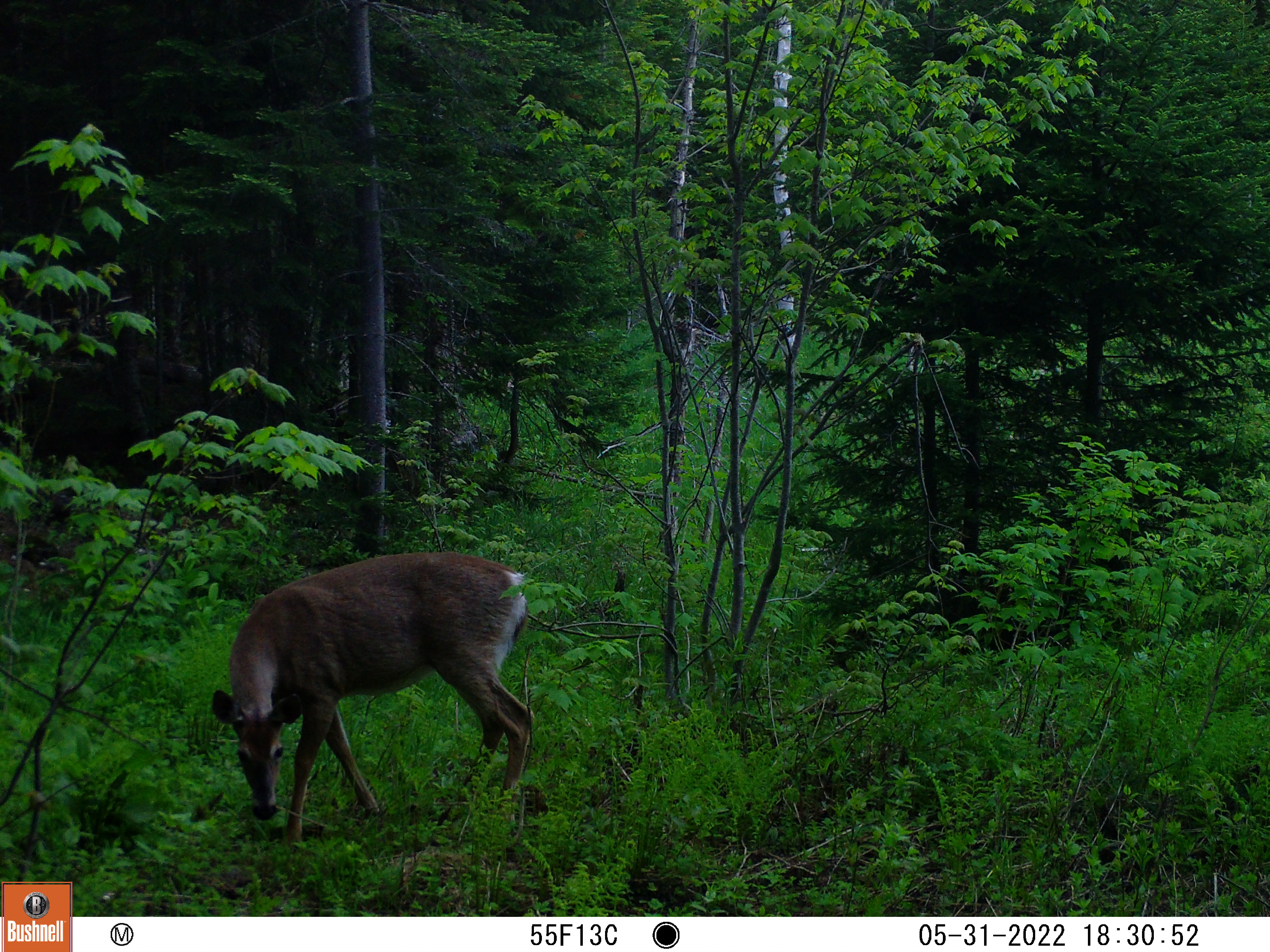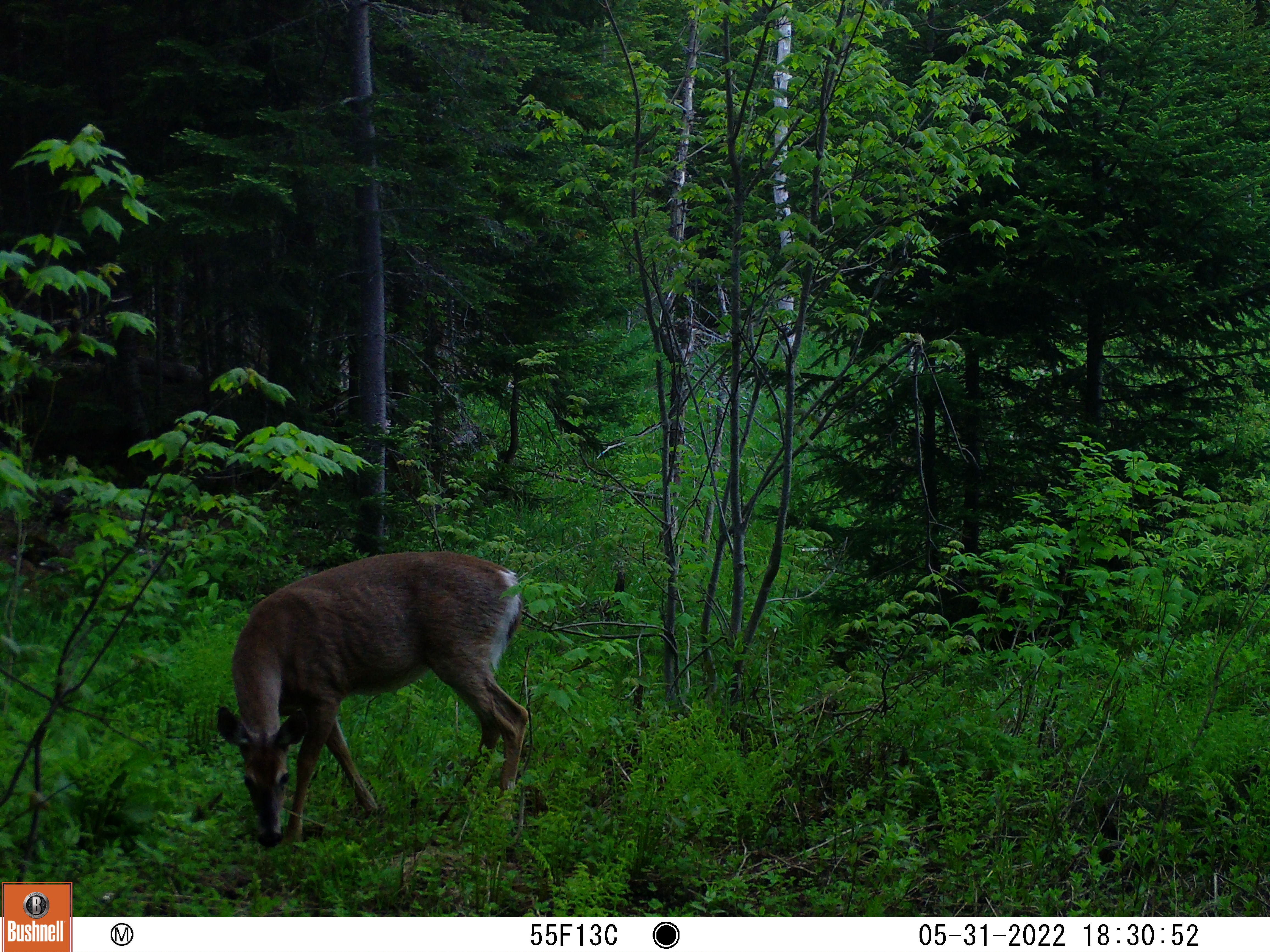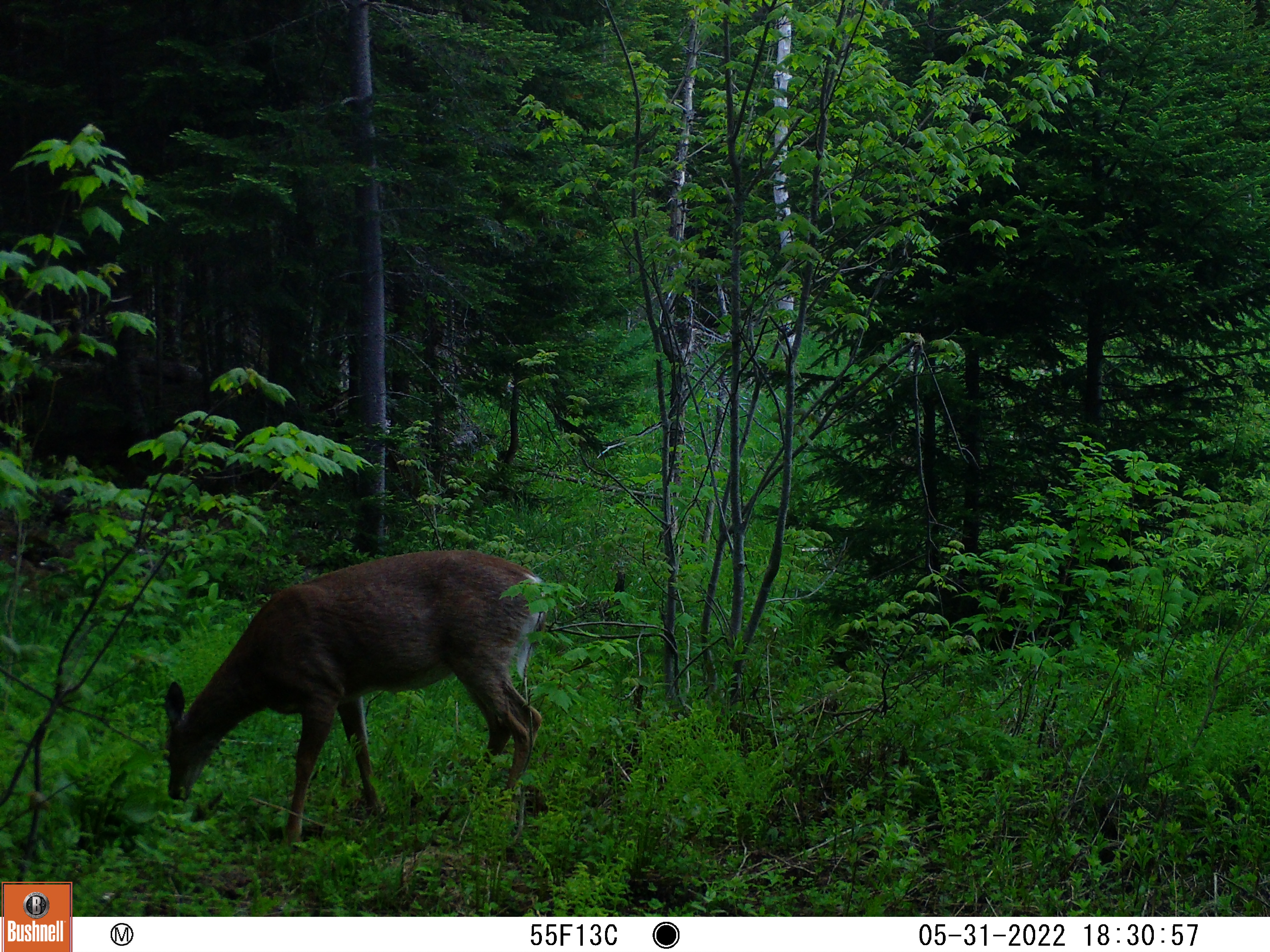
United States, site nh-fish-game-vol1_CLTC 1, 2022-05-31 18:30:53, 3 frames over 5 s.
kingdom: Animalia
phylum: Chordata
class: Mammalia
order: Artiodactyla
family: Cervidae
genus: Odocoileus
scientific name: Odocoileus virginianus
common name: white-tailed deer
White-tailed deer (Odocoileus virginianus).